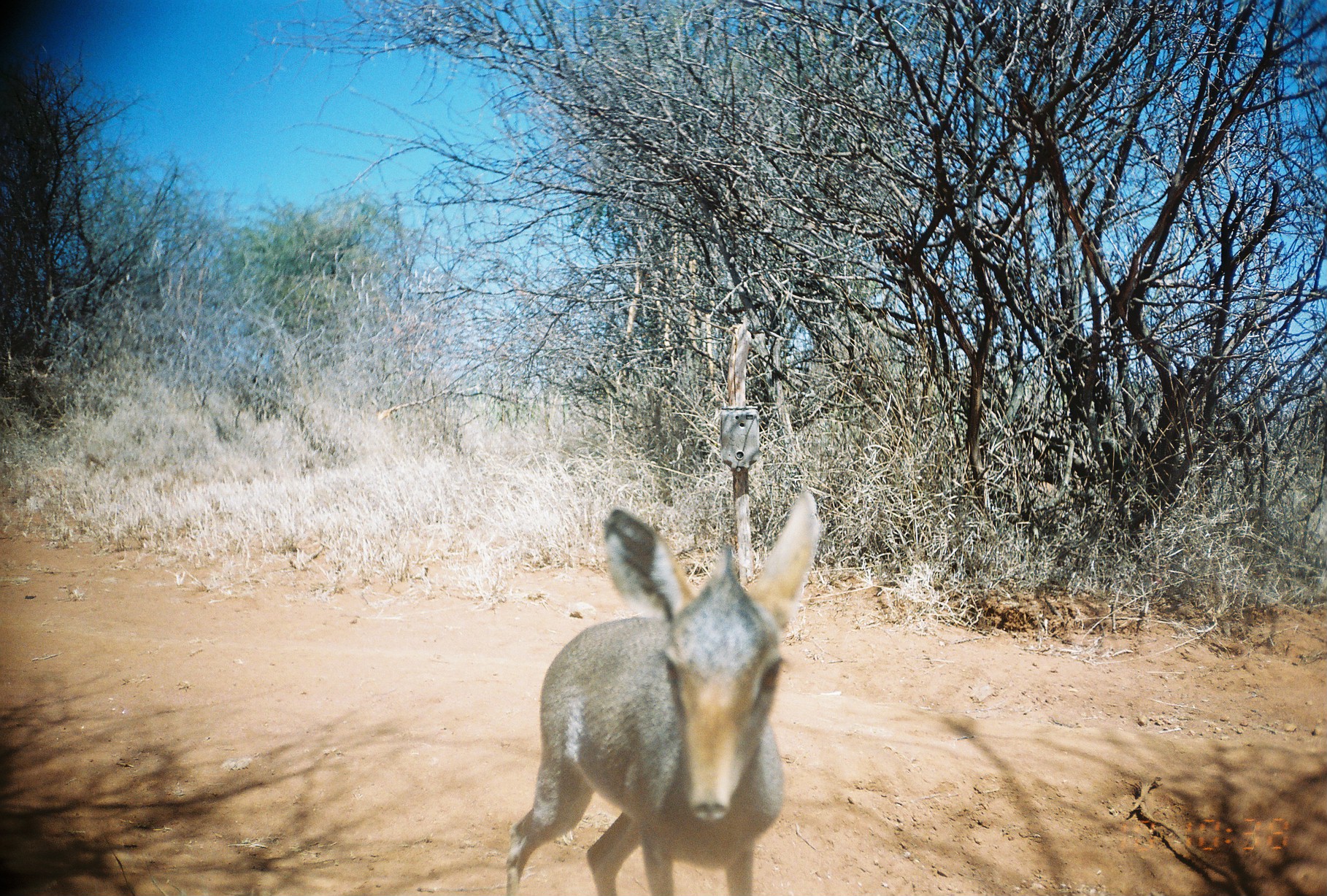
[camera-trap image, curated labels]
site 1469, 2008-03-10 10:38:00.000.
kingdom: Animalia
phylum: Chordata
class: Mammalia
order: Artiodactyla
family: Bovidae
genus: Madoqua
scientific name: Madoqua guentheri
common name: günther's dik-dik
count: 1